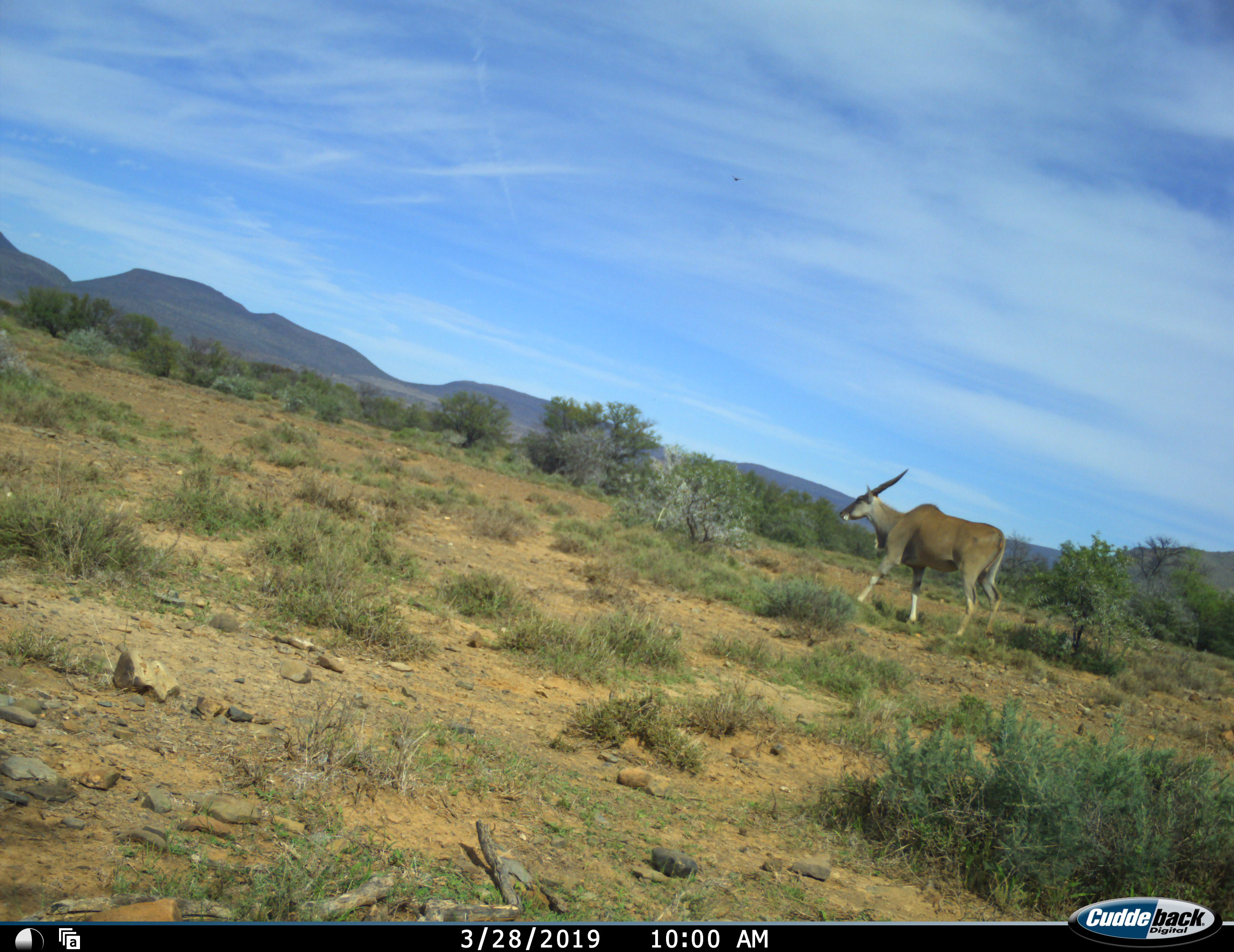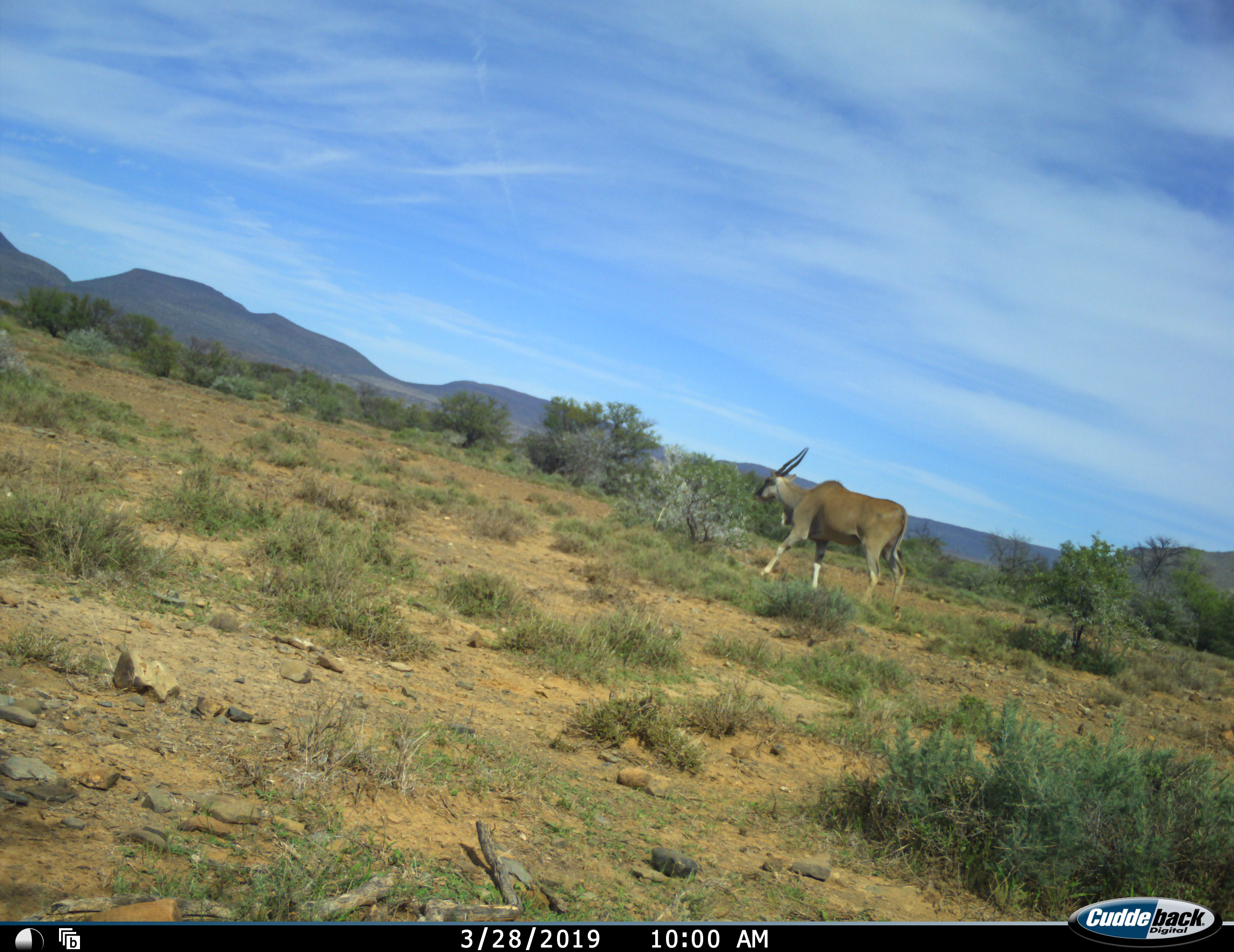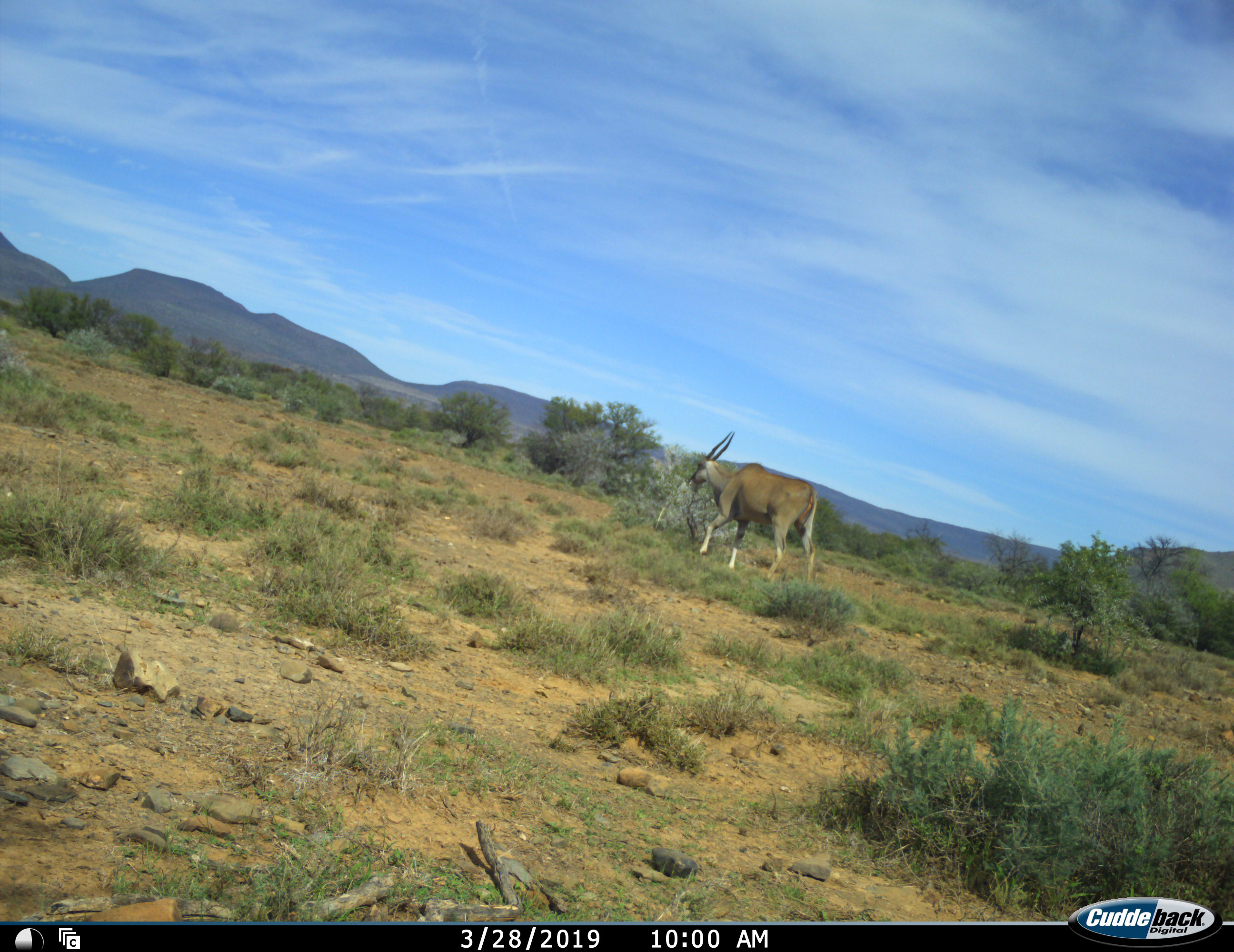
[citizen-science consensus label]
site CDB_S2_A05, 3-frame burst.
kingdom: Animalia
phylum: Chordata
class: Mammalia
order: Artiodactyla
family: Bovidae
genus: Tragelaphus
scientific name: Tragelaphus oryx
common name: eland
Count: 1.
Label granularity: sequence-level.